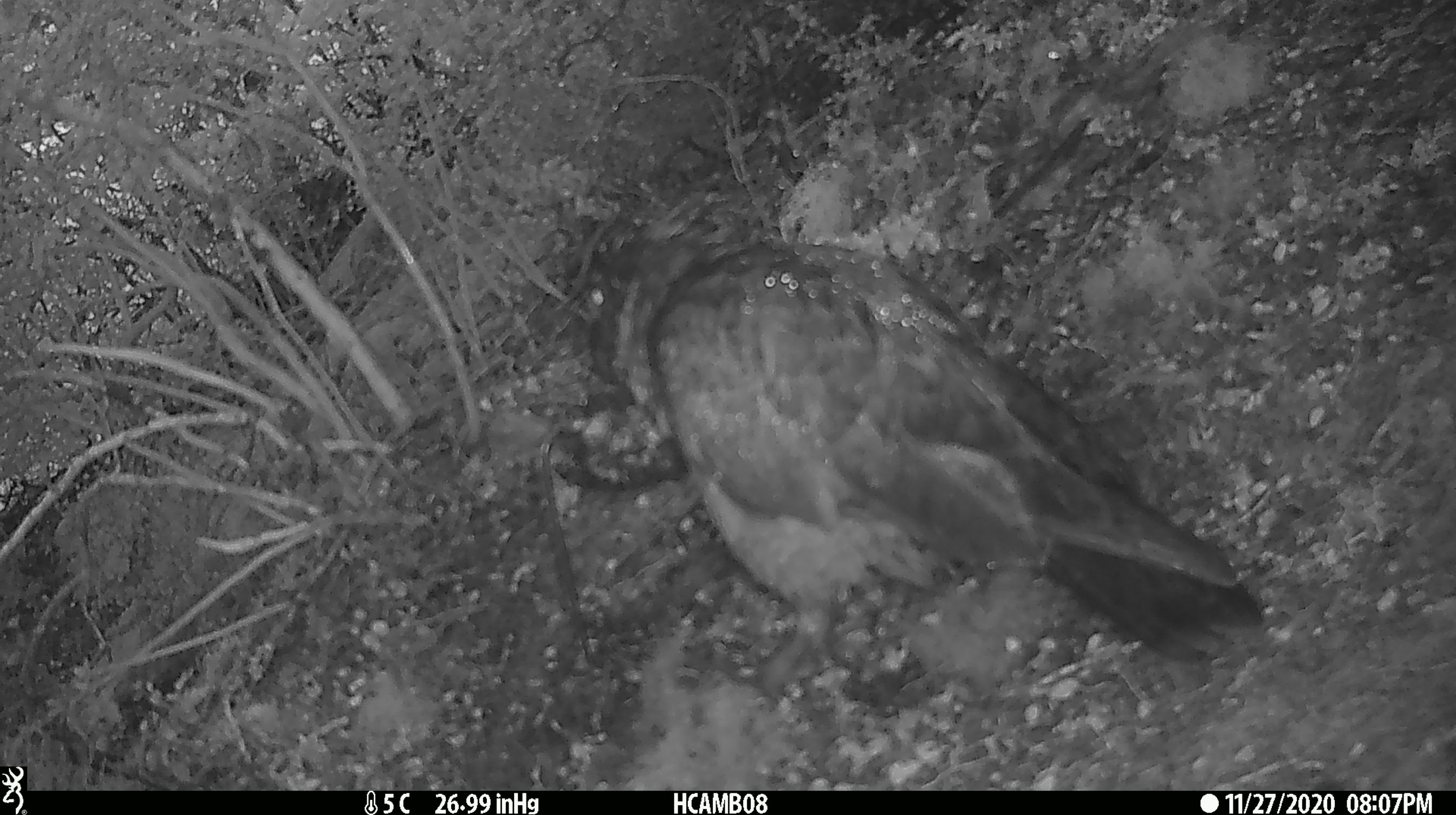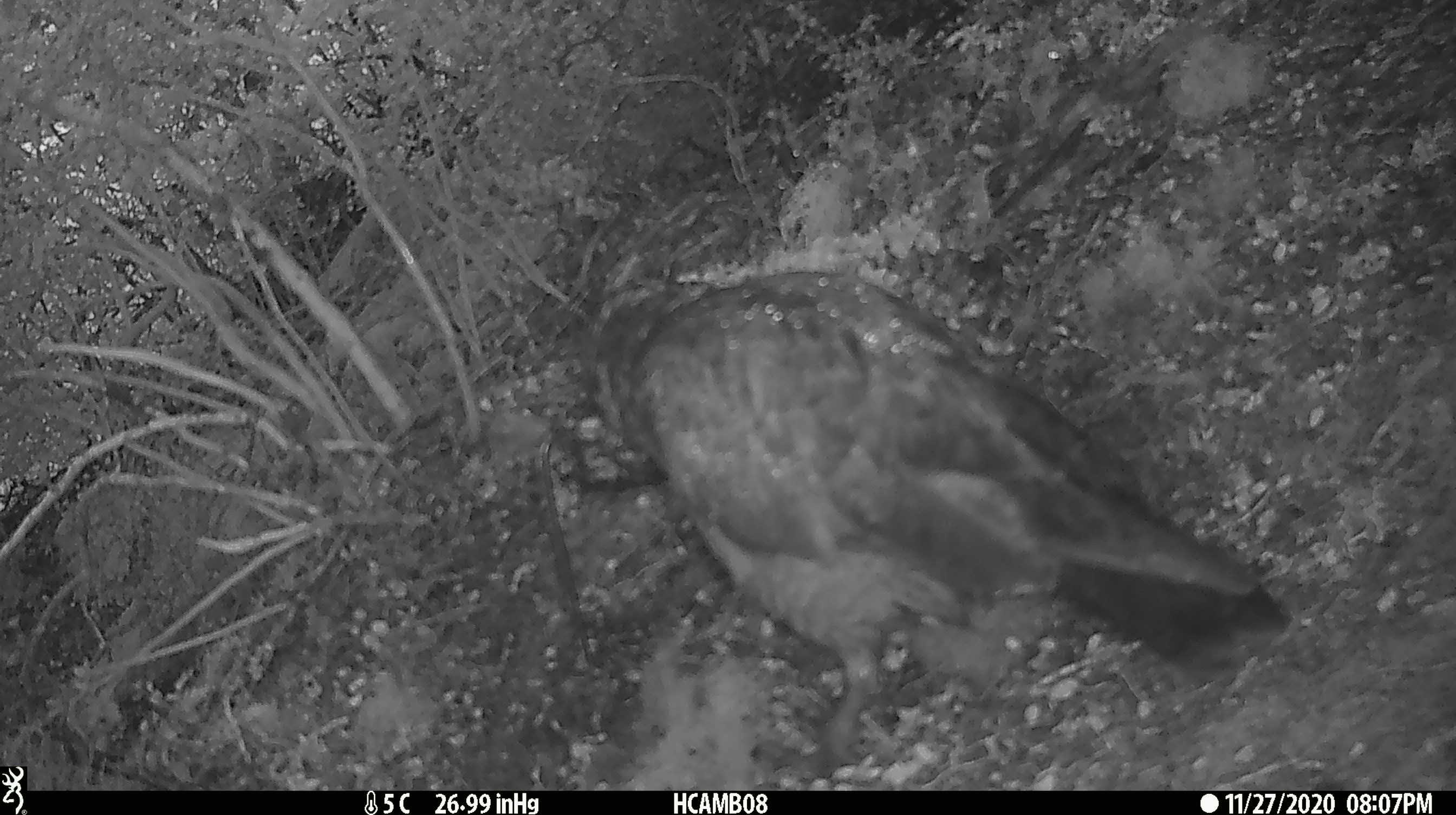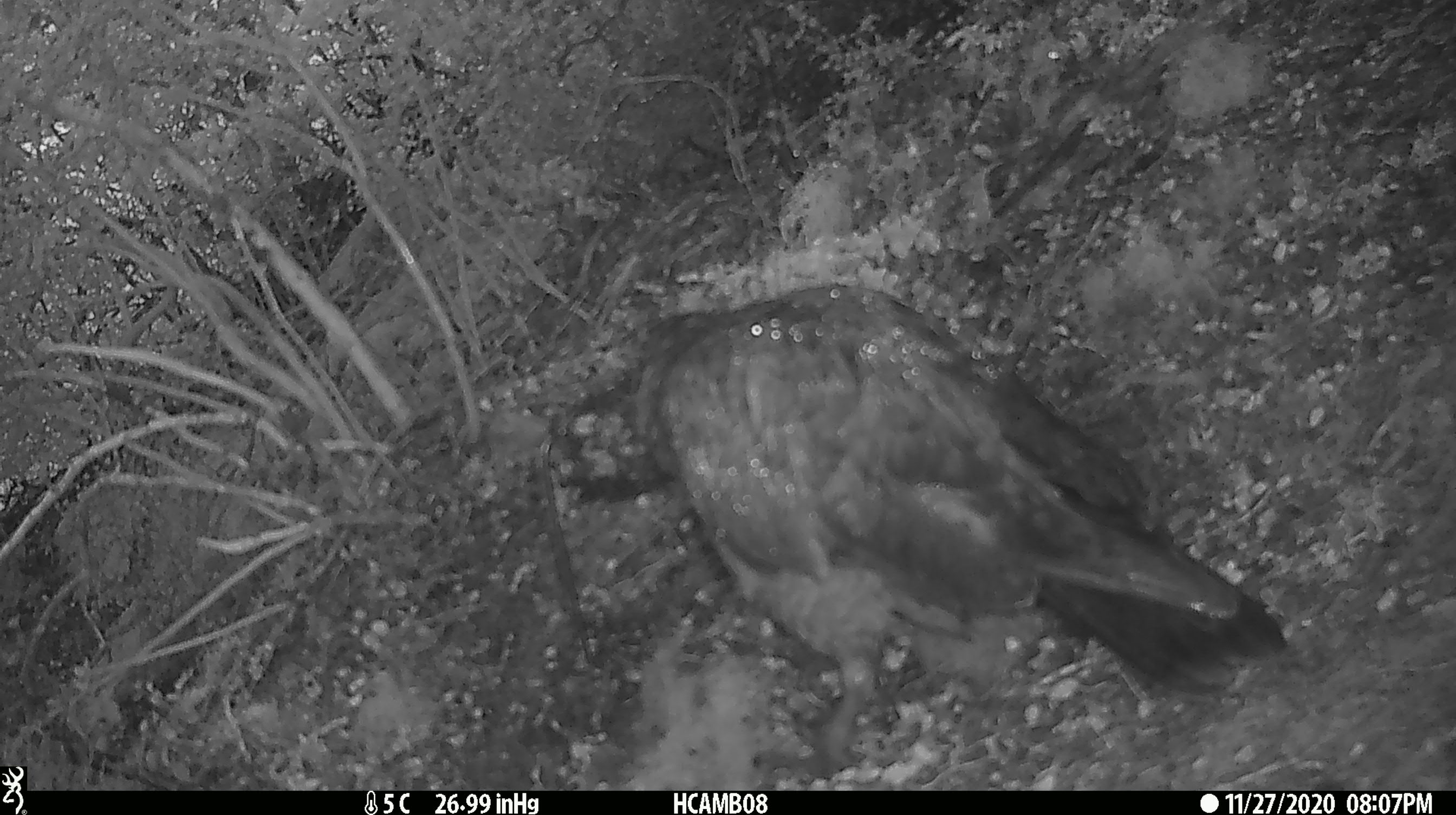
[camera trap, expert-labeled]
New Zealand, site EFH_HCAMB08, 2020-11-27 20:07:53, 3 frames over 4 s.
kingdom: Animalia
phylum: Chordata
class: Aves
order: Psittaciformes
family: Strigopidae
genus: Nestor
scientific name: Nestor notabilis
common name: kea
Kea (Nestor notabilis).